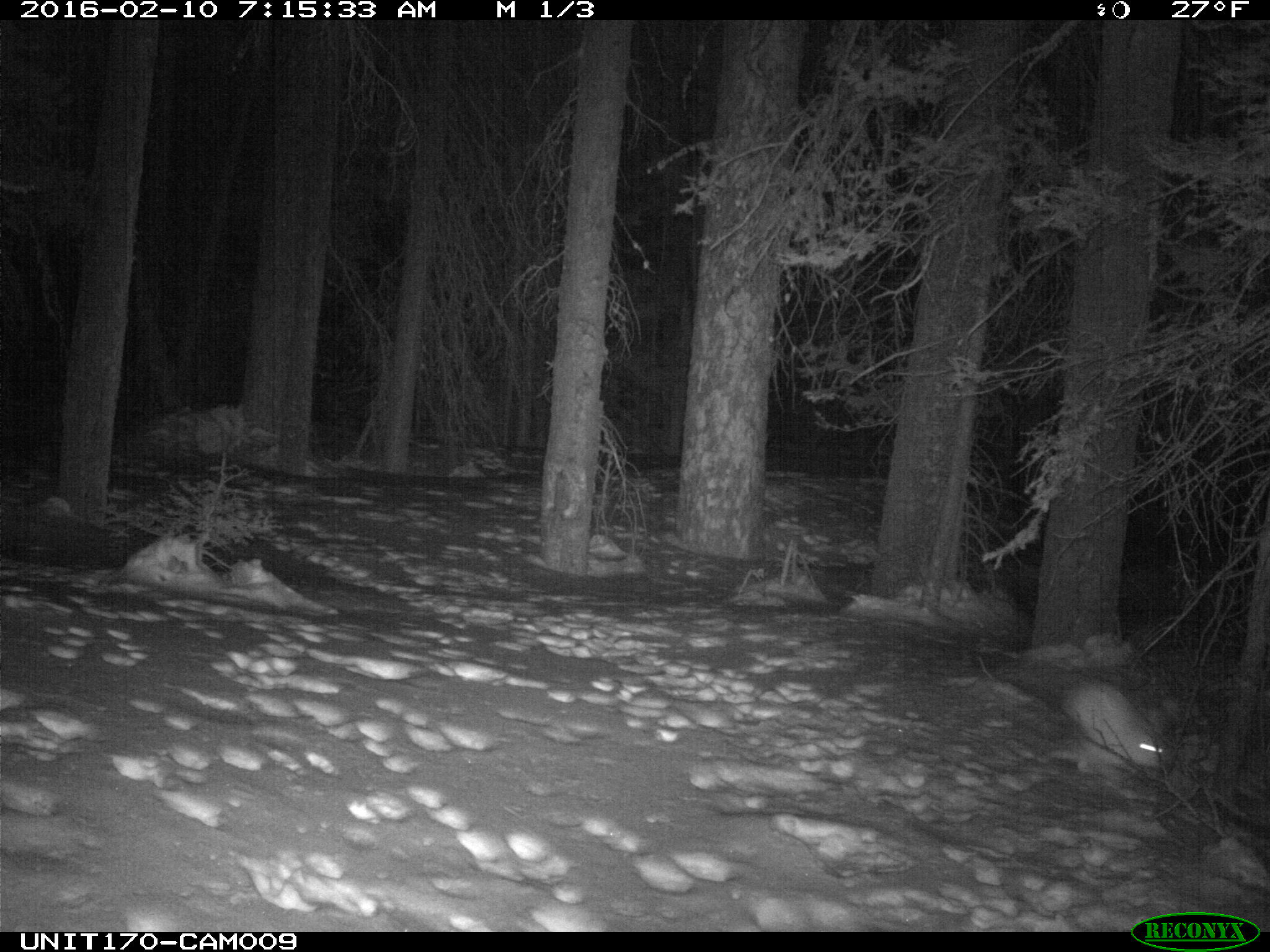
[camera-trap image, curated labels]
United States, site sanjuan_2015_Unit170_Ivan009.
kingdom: Animalia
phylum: Chordata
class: Mammalia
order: Lagomorpha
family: Leporidae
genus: Lepus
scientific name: Lepus americanus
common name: snowshoe hare